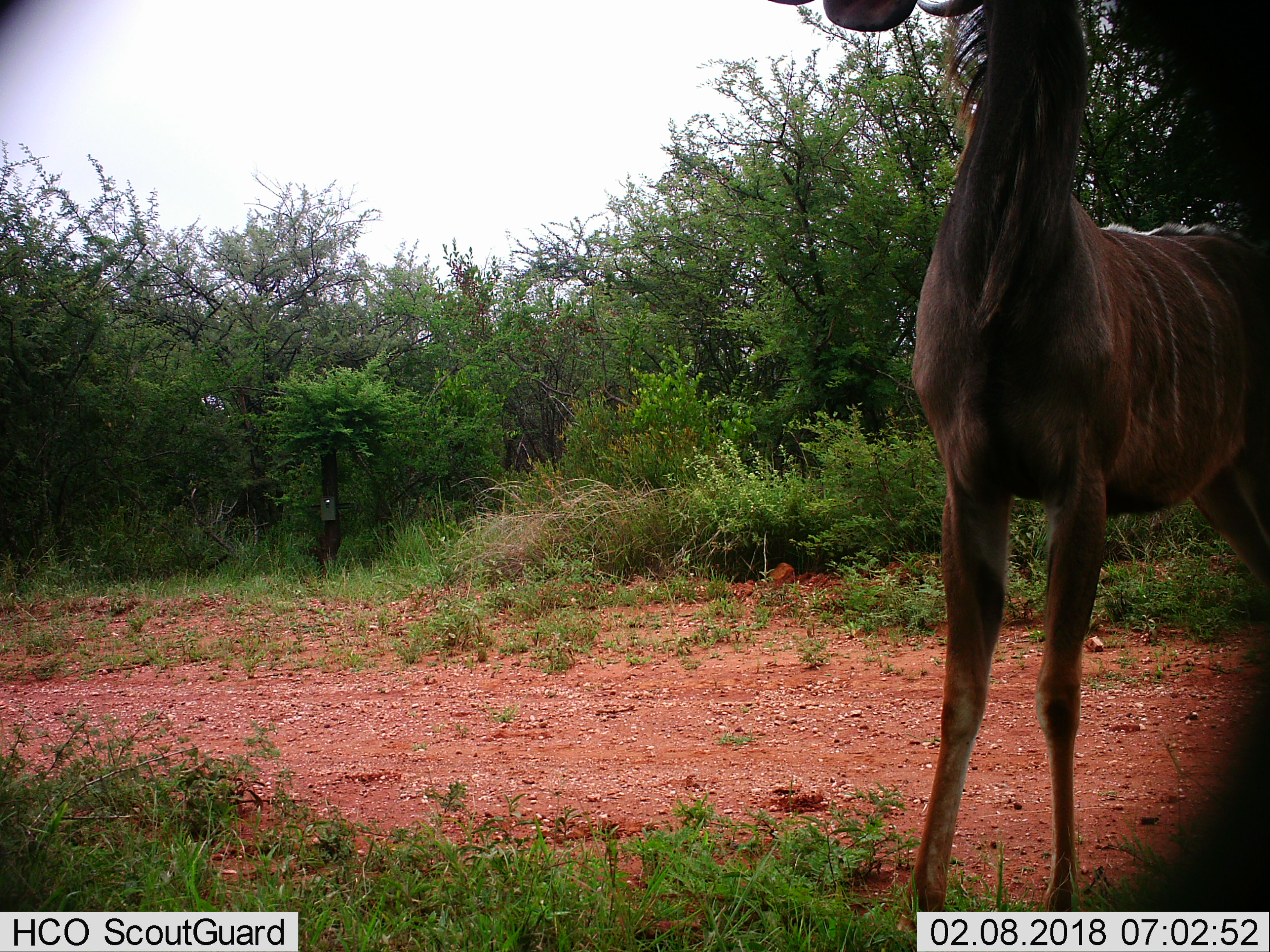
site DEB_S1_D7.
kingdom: Animalia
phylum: Chordata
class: Mammalia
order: Artiodactyla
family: Bovidae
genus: Tragelaphus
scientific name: Tragelaphus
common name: kudu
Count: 1.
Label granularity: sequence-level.